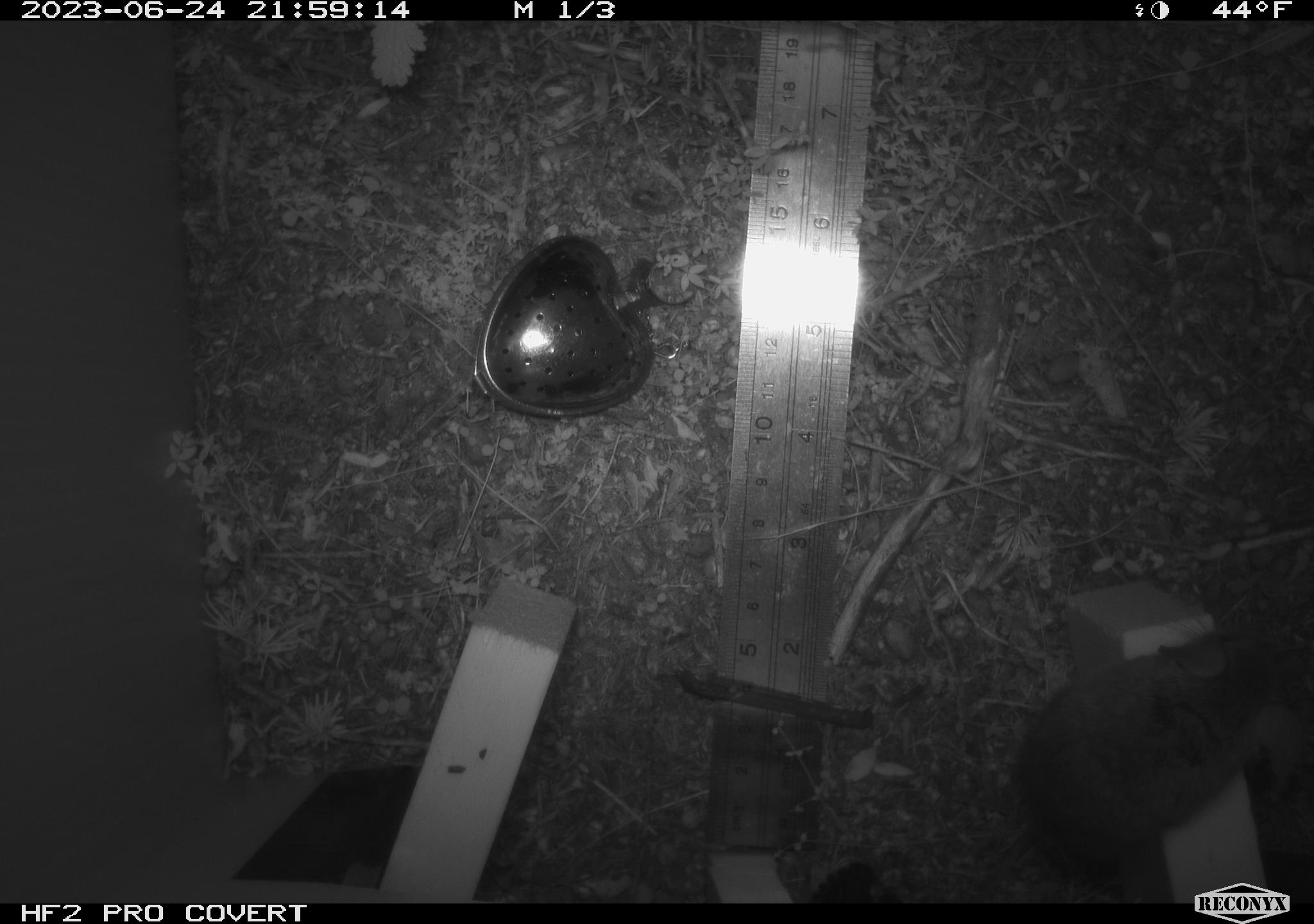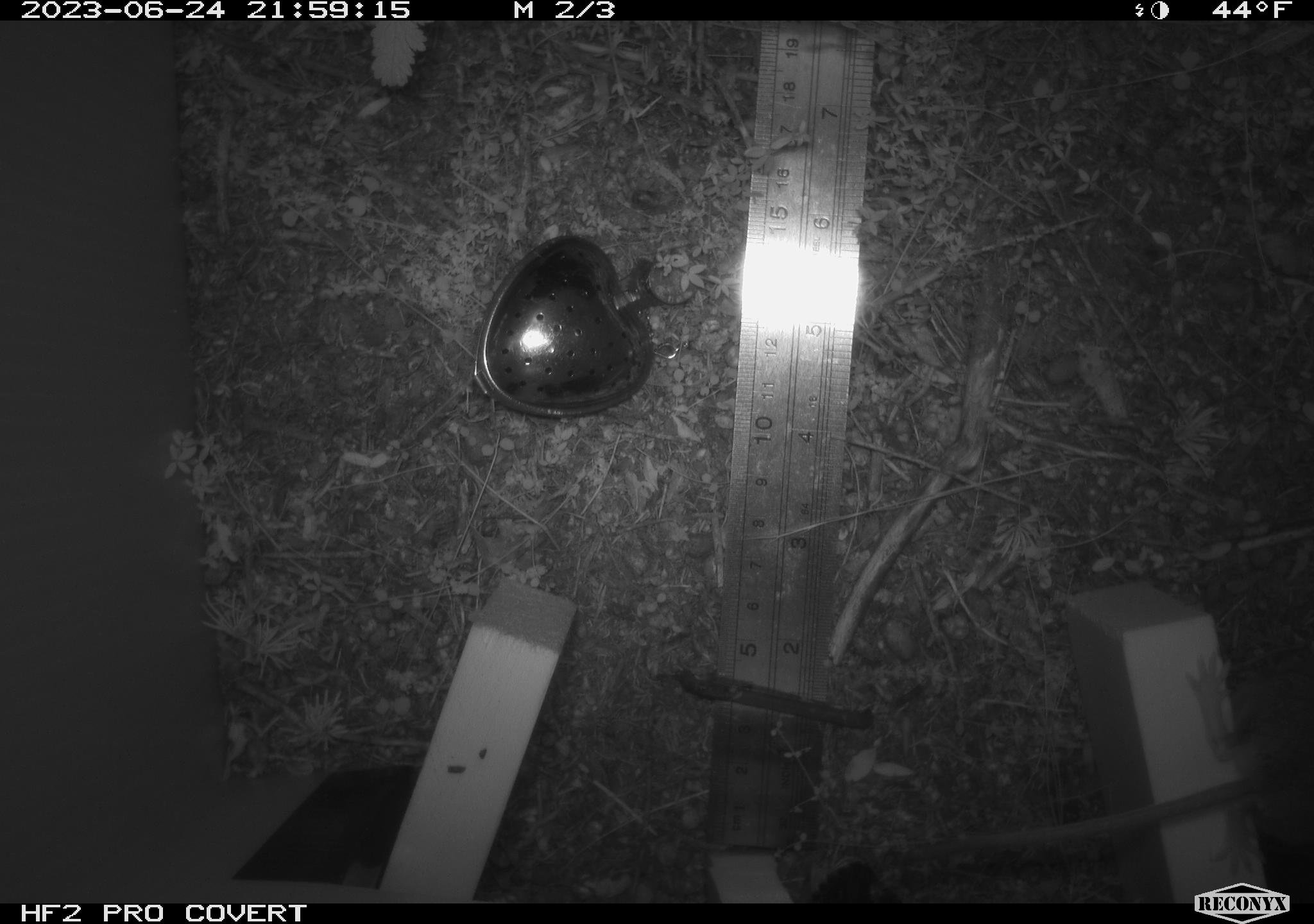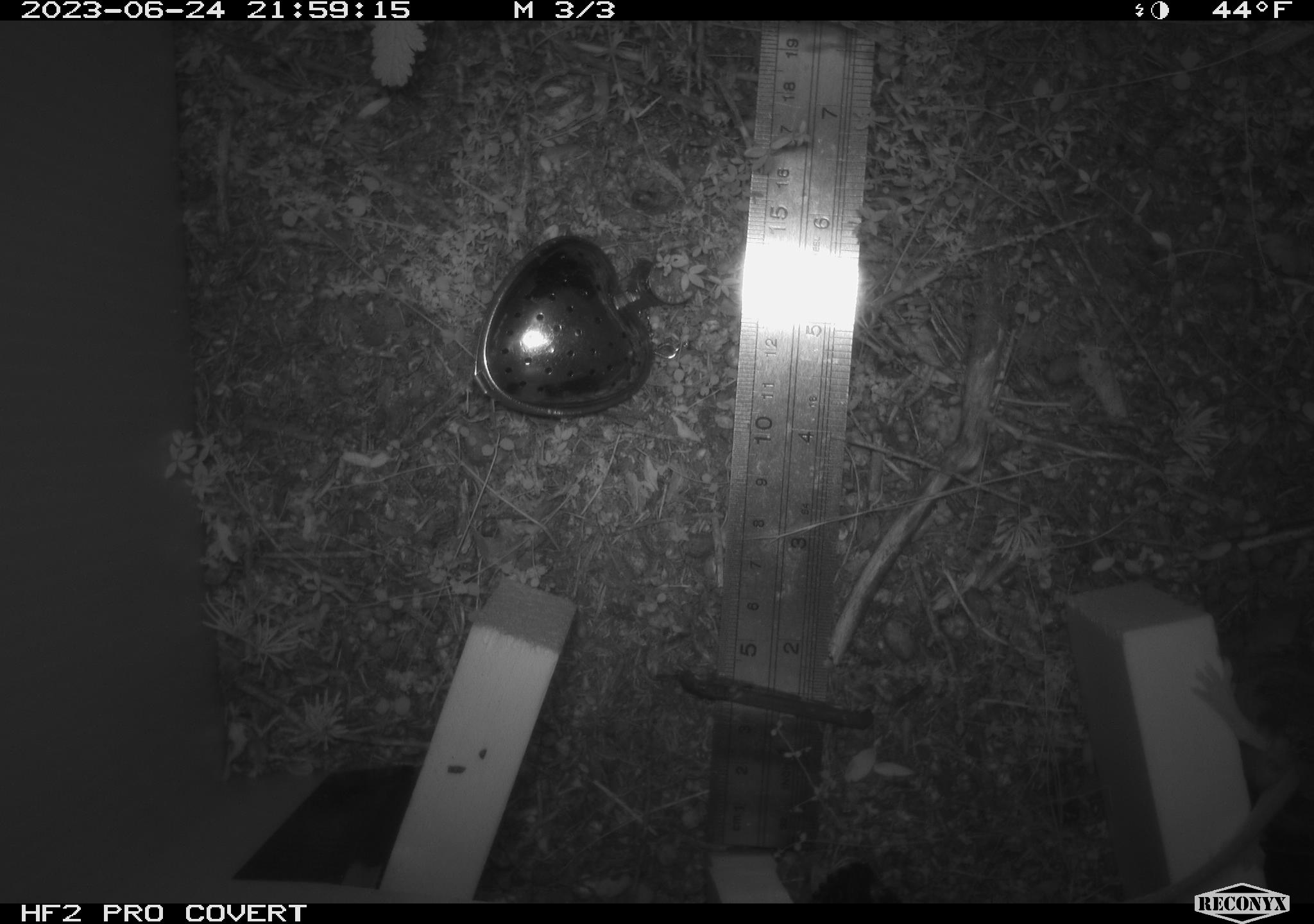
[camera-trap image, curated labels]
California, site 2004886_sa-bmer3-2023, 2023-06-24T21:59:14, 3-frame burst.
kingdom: Animalia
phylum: Chordata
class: Mammalia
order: Rodentia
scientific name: Rodentia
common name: mouse species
Mouse species (Rodentia).